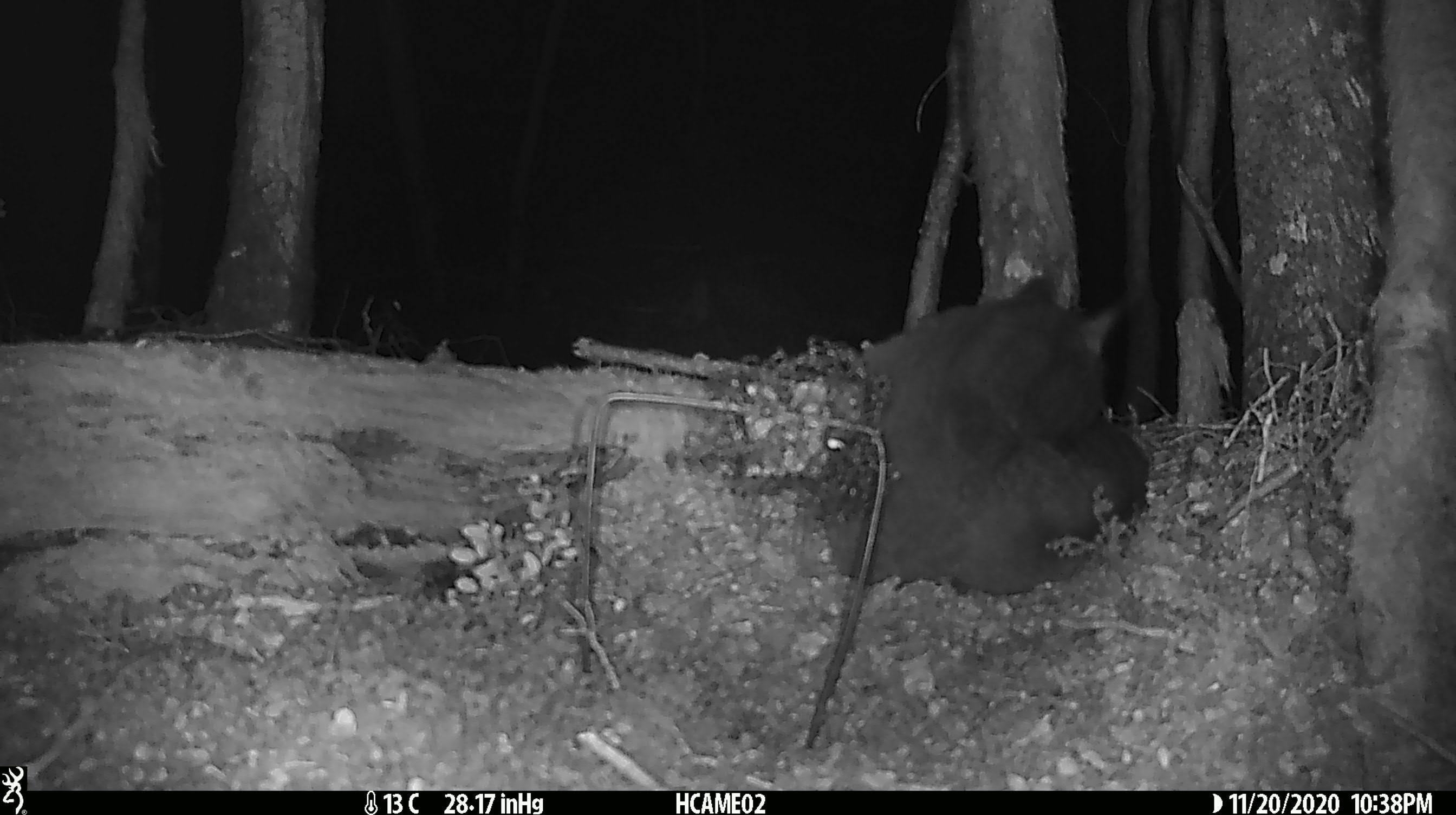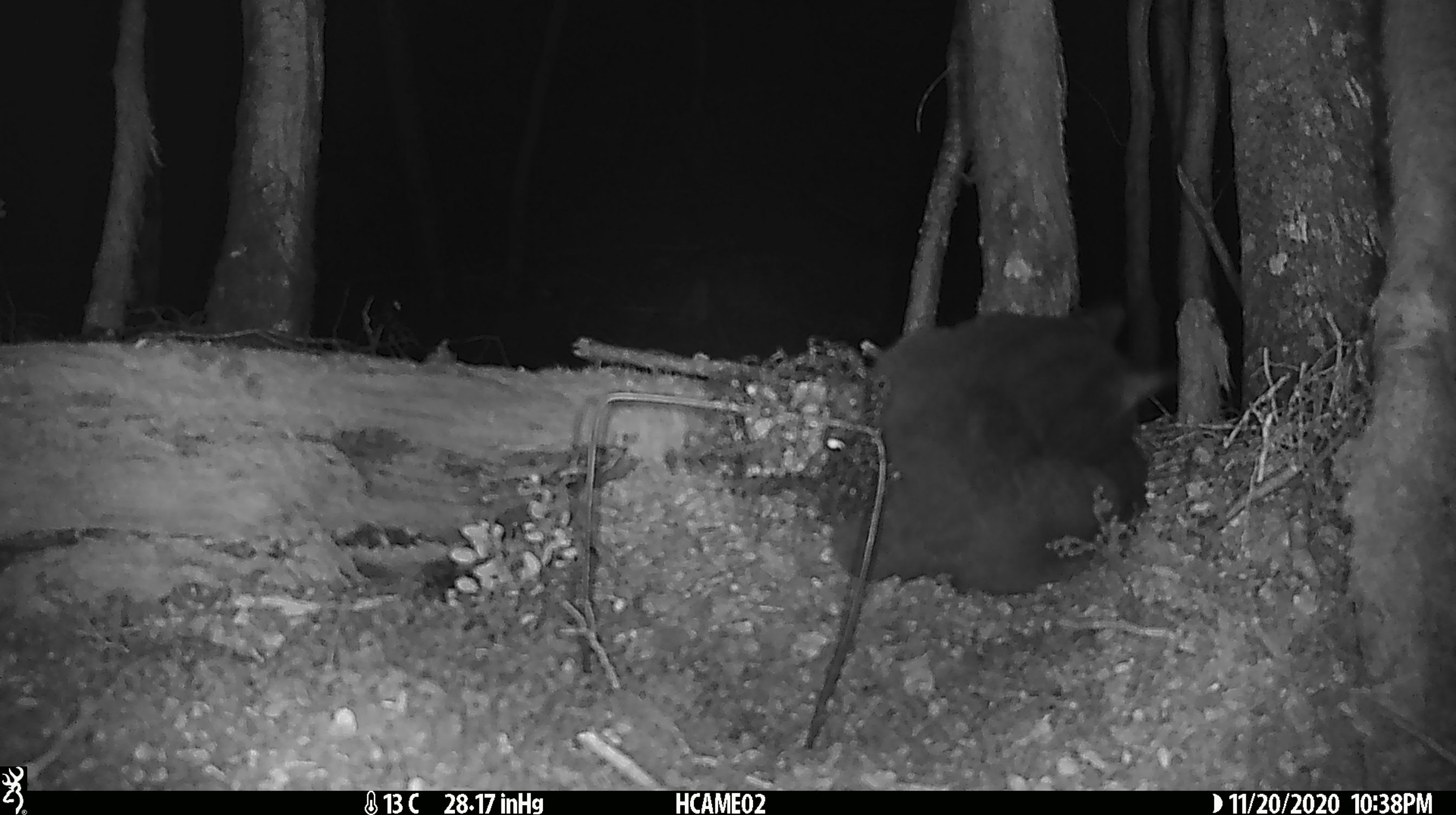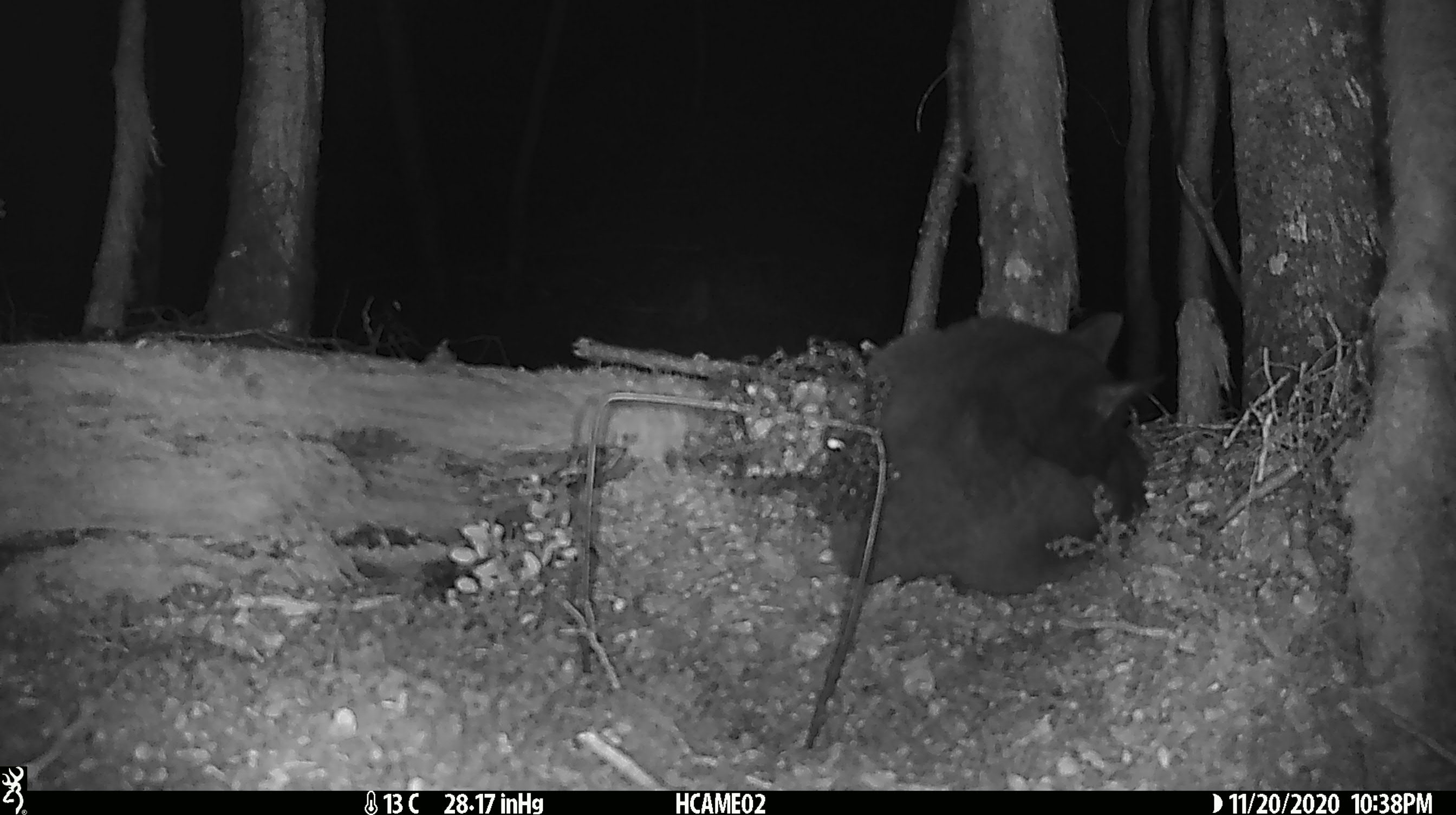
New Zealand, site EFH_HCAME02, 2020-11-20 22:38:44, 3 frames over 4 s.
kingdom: Animalia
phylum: Chordata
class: Mammalia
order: Carnivora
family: Felidae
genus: Felis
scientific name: Felis catus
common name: domestic cat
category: cat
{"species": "cat (domestic cat) (Felis catus)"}